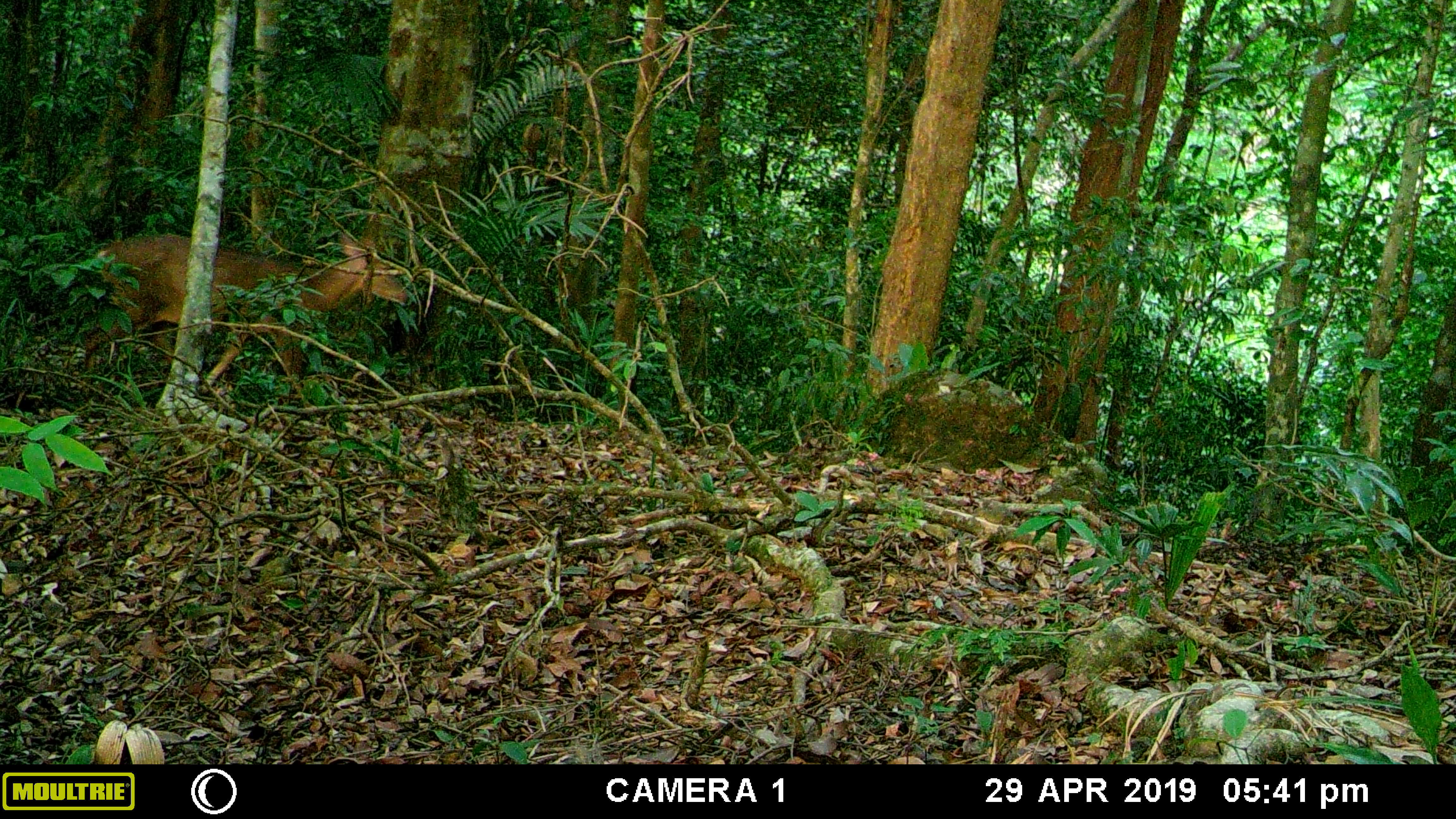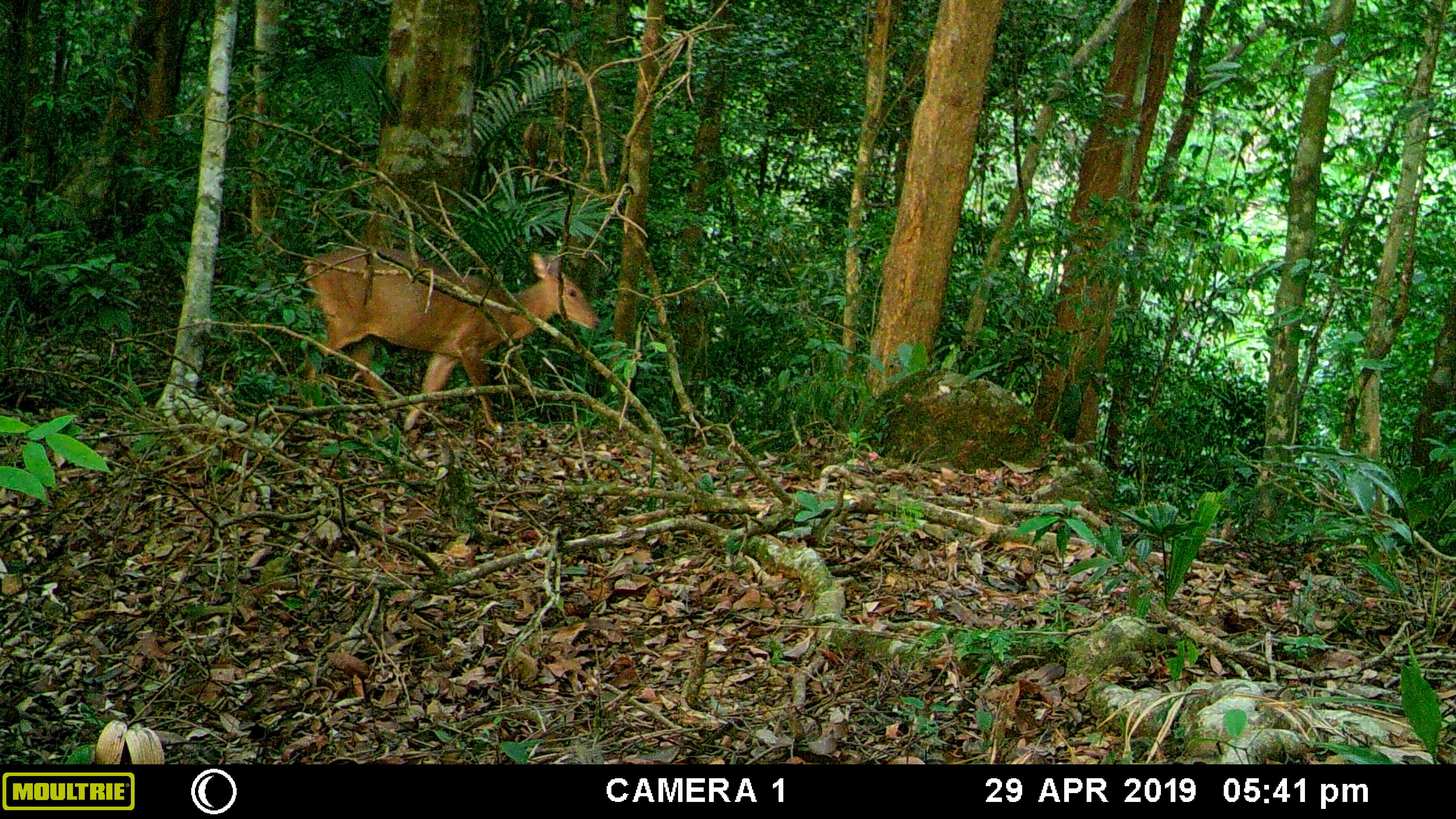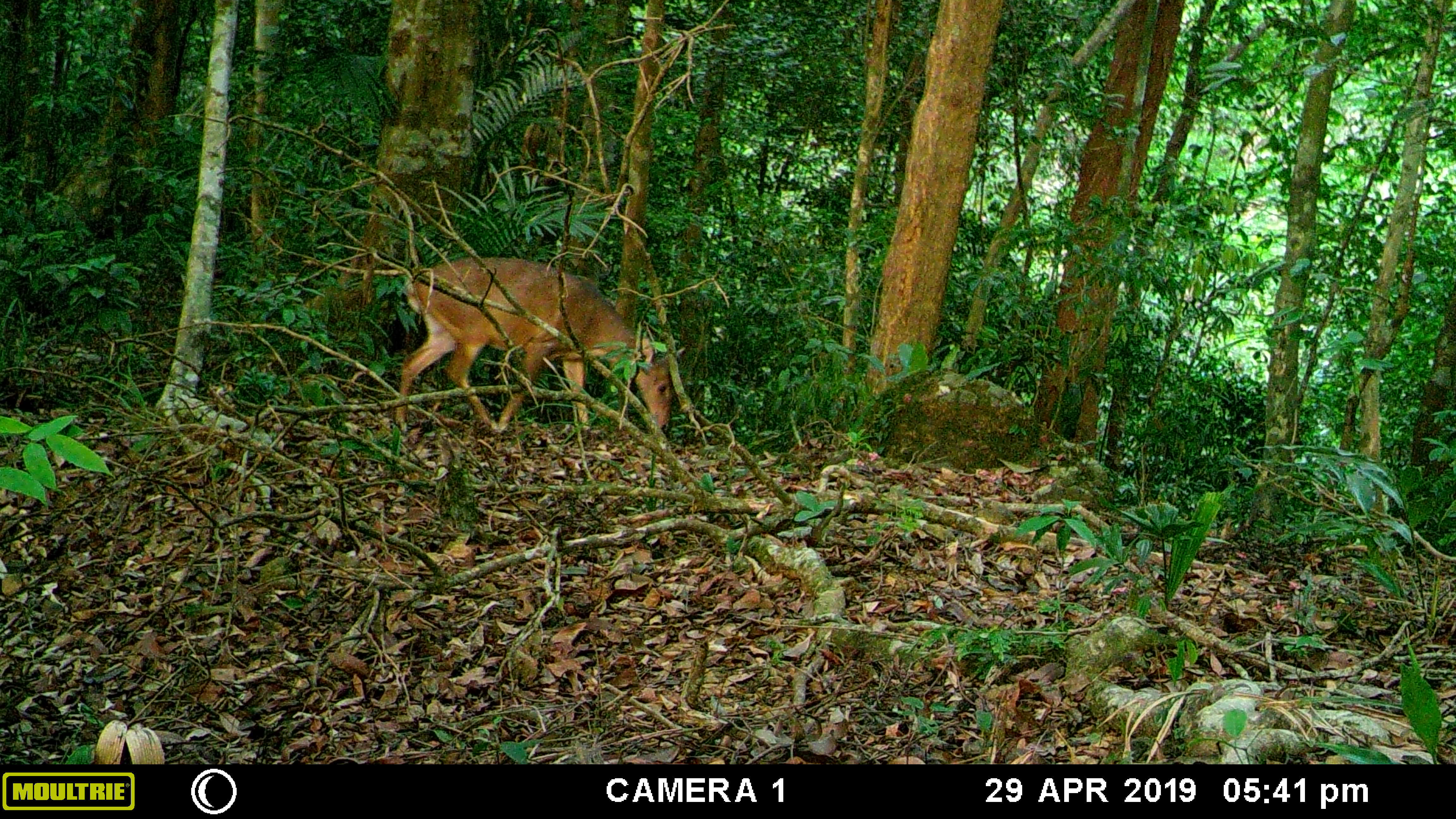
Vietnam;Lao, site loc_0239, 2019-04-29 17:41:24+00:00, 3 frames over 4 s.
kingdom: Animalia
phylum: Chordata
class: Mammalia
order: Artiodactyla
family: Cervidae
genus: Muntiacus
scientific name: Muntiacus vuquangensis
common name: large-antlered muntjac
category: large antlered muntjac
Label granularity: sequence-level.